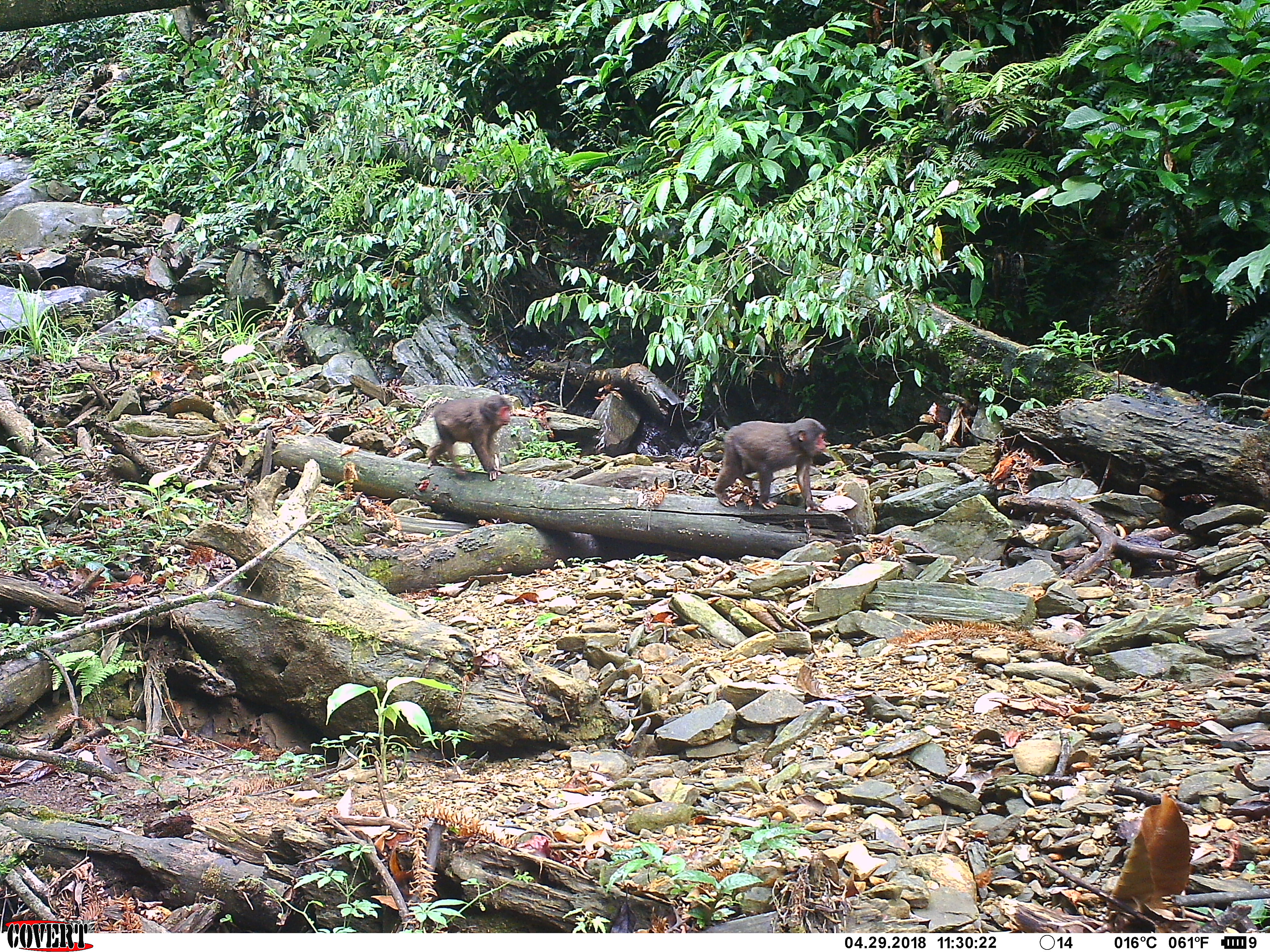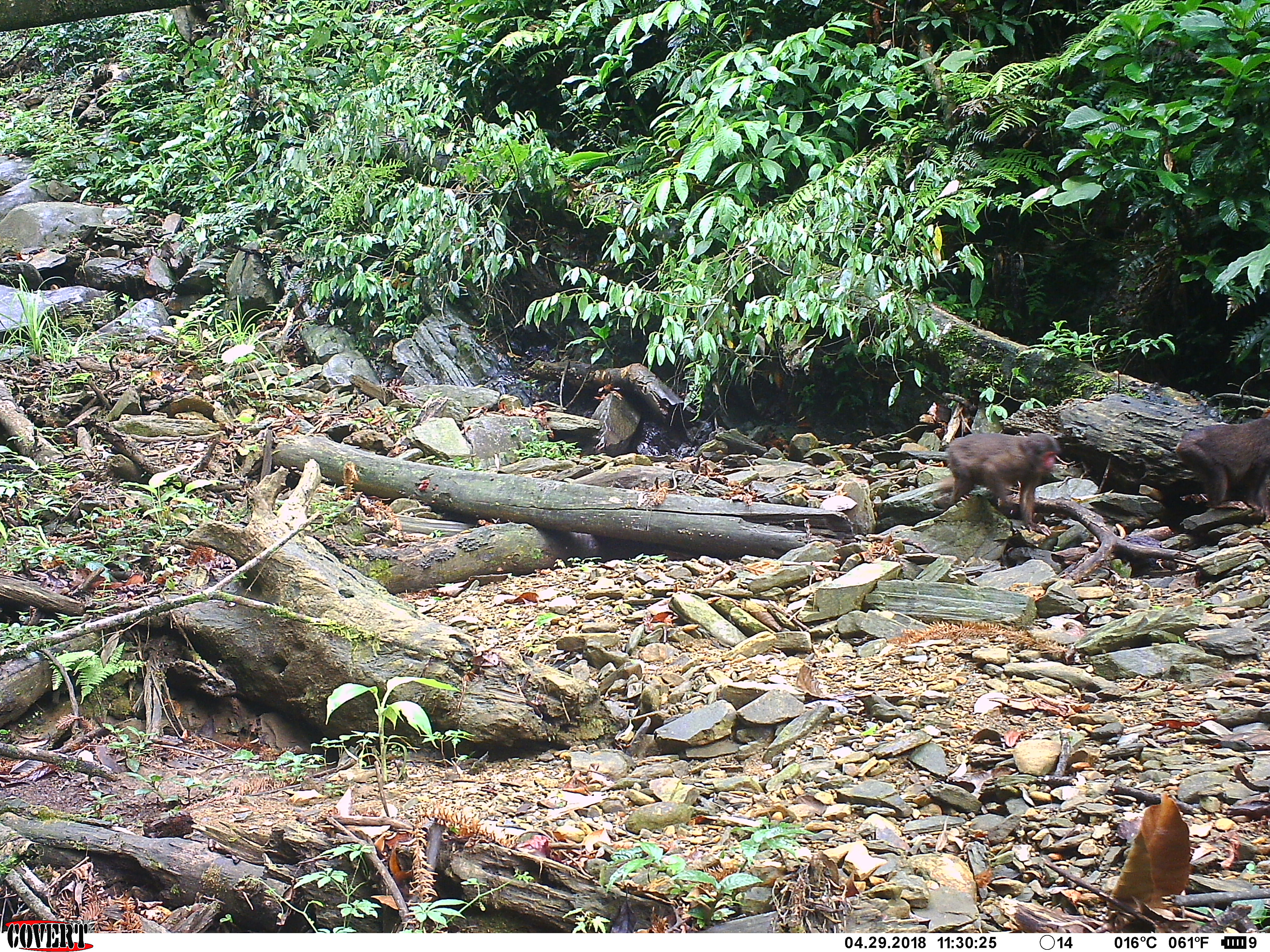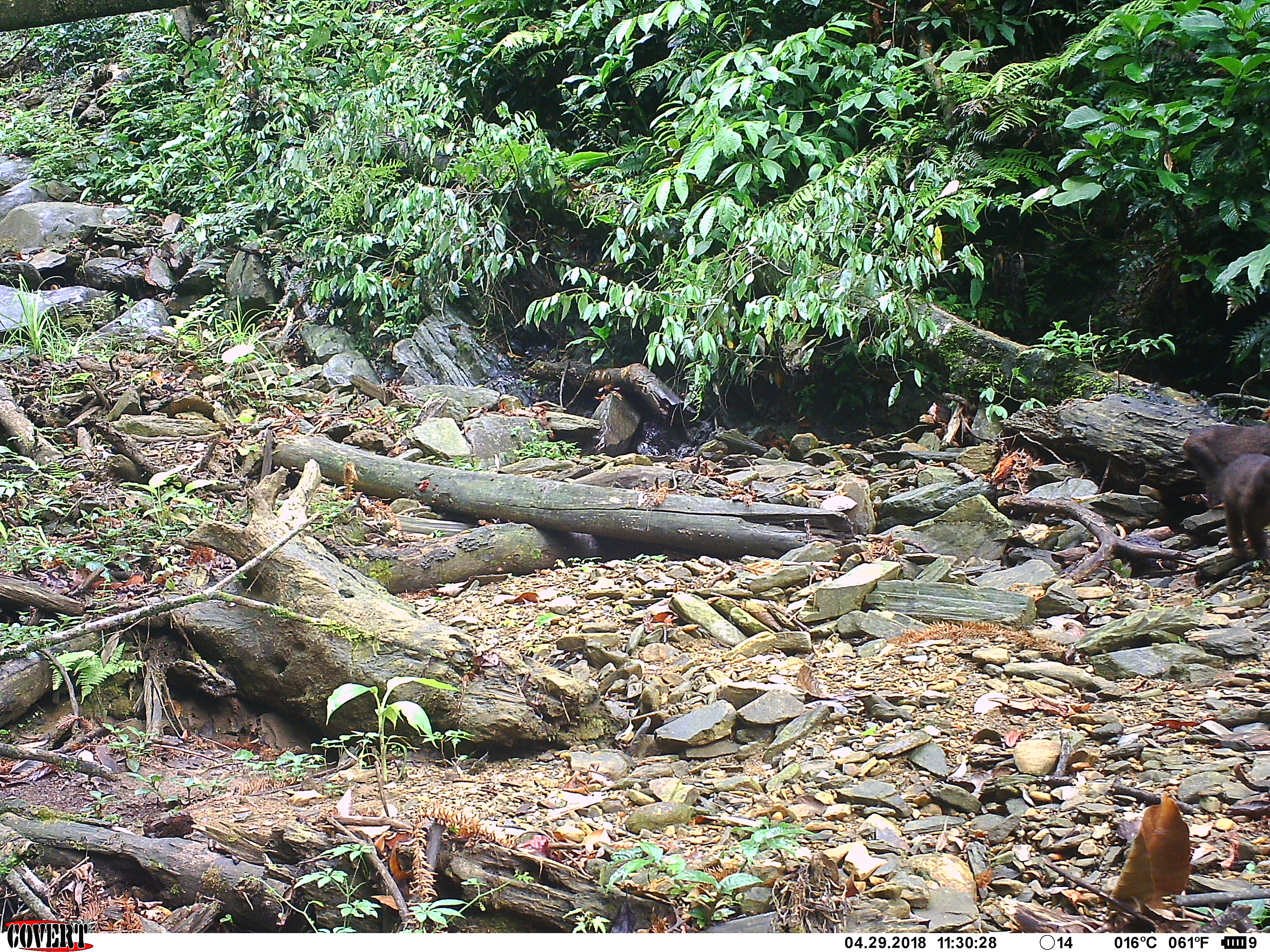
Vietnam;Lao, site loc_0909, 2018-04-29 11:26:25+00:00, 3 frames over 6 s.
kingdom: Animalia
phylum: Chordata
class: Mammalia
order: Primates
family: Cercopithecidae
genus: Macaca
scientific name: Macaca arctoides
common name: stump-tailed macaque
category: stump tailed macaque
Stump tailed macaque (stump-tailed macaque) (Macaca arctoides). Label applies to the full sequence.